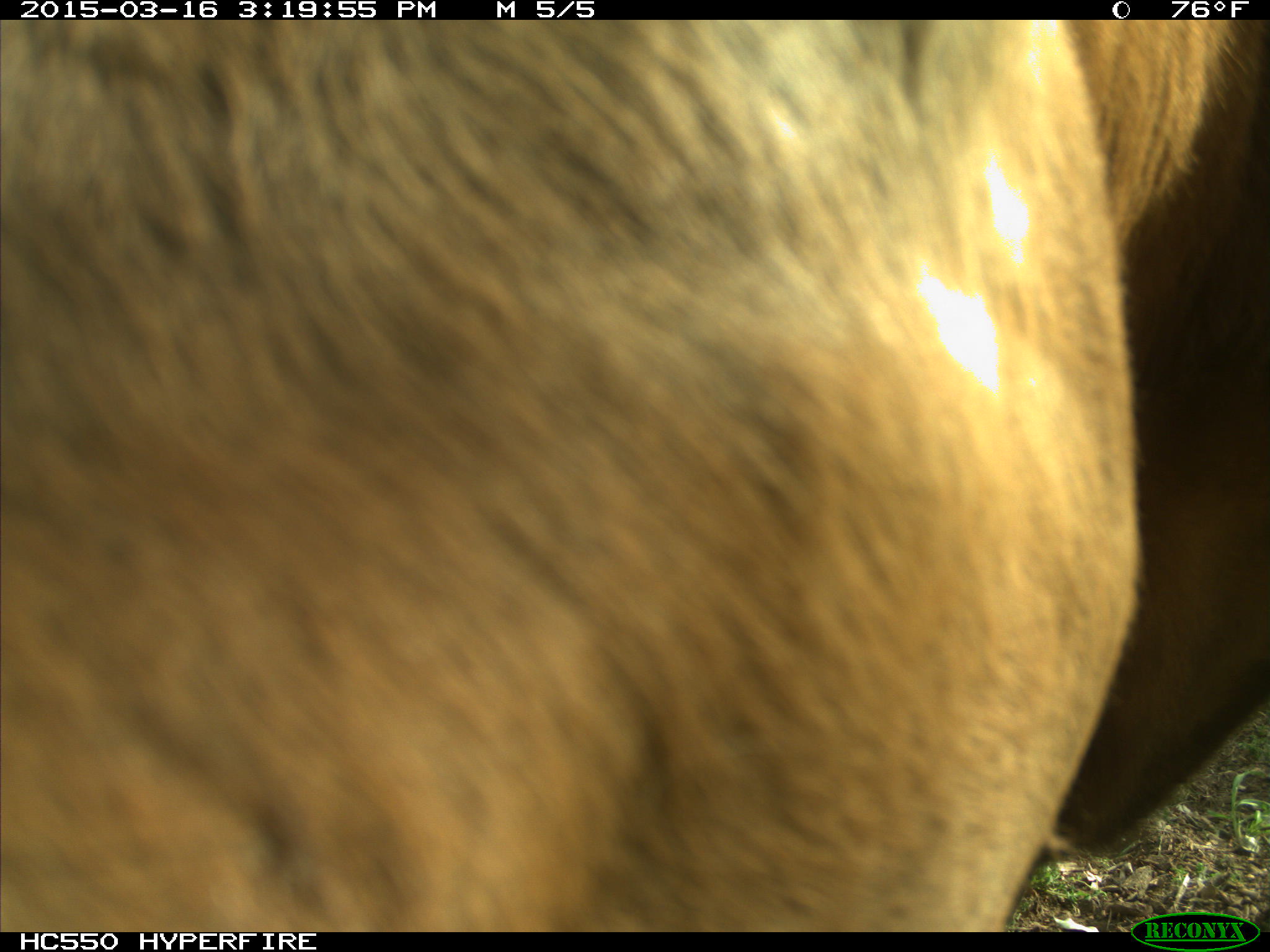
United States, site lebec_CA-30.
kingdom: Animalia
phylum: Chordata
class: Mammalia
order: Artiodactyla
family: Bovidae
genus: Bos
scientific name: Bos taurus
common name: domestic cow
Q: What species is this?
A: Bos taurus (domestic cow).